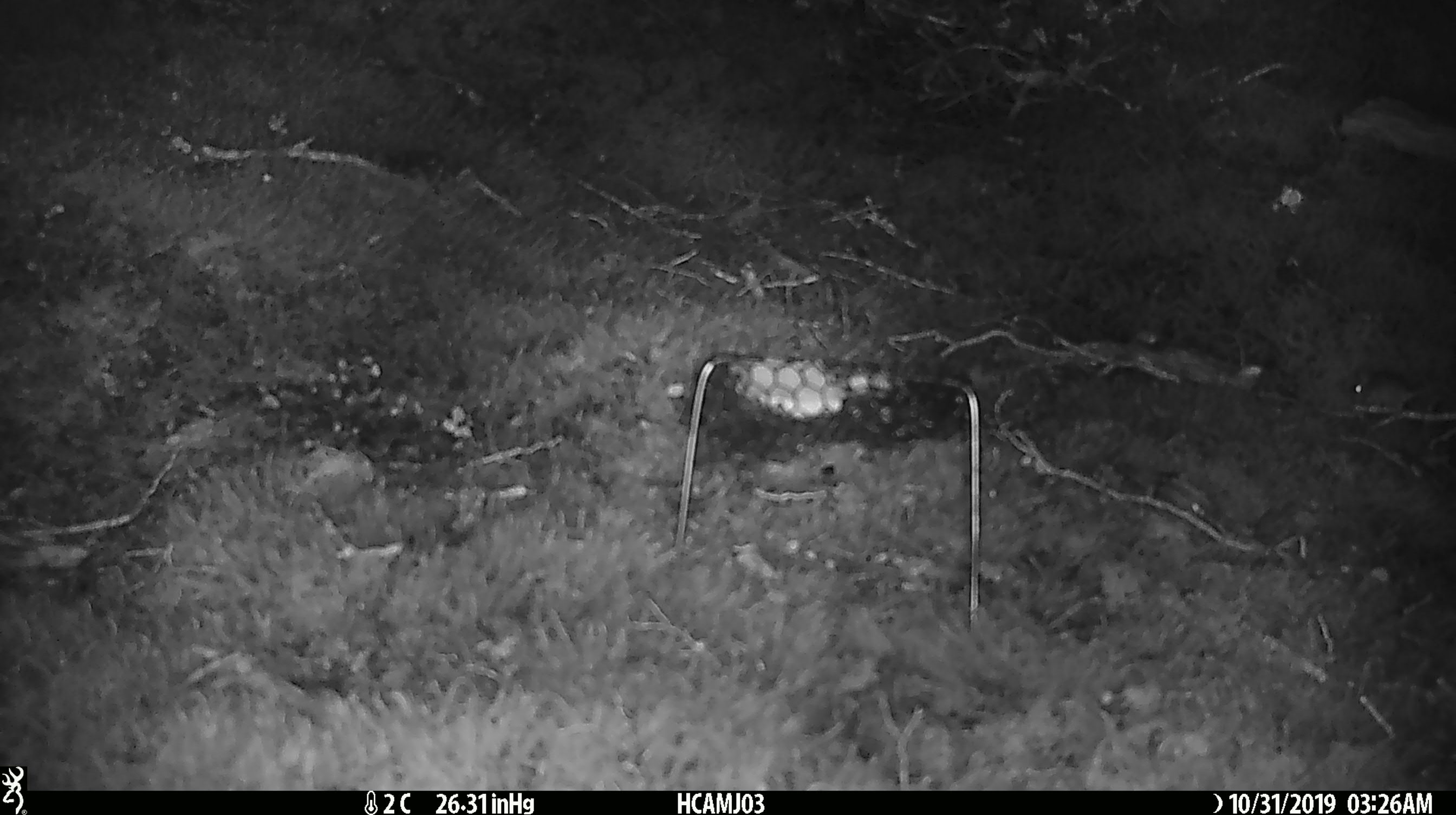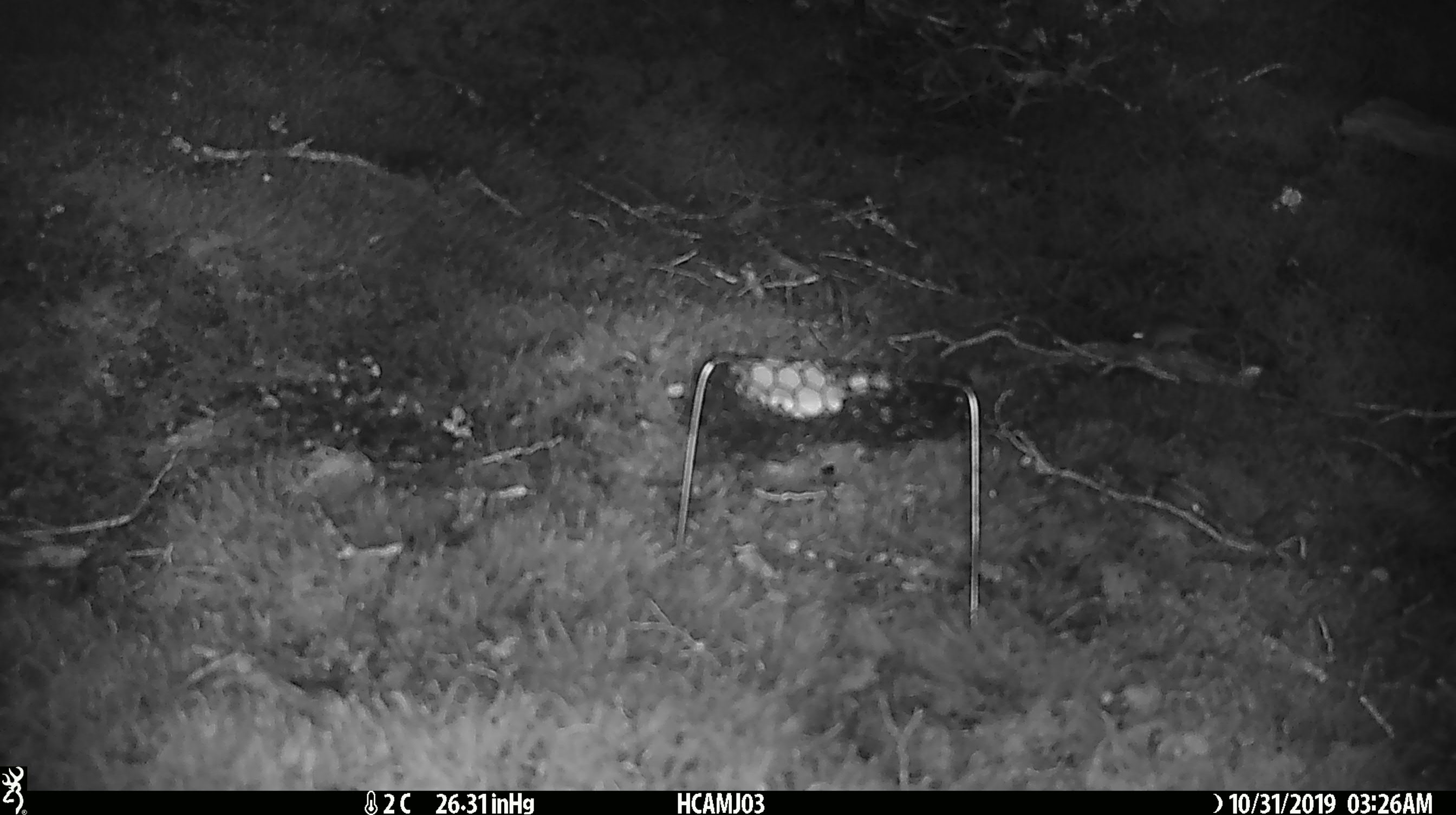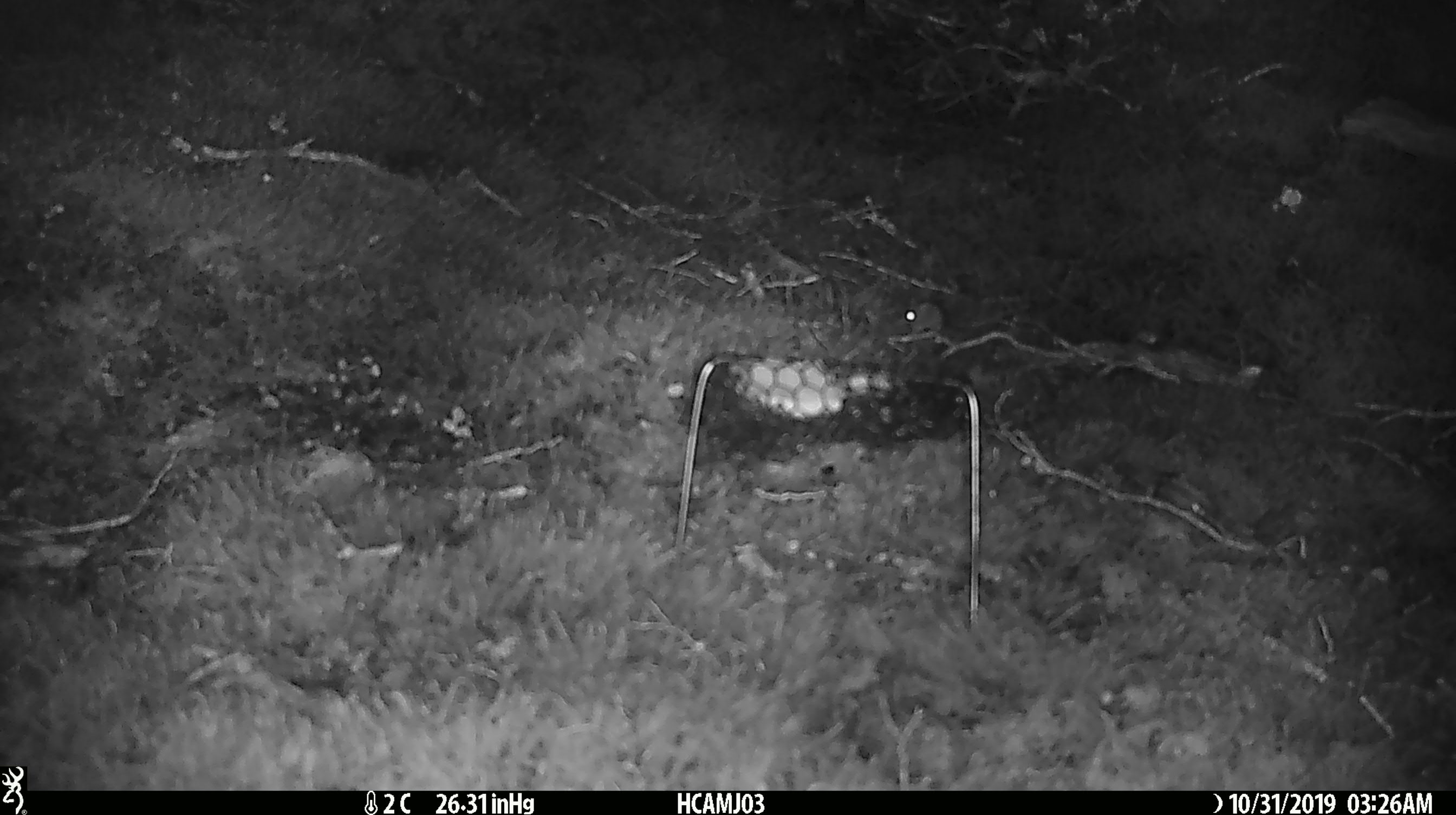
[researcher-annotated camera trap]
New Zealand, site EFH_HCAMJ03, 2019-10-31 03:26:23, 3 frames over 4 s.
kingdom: Animalia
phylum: Chordata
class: Mammalia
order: Rodentia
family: Muridae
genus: Mus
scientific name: Mus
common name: mouse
Mouse (Mus).